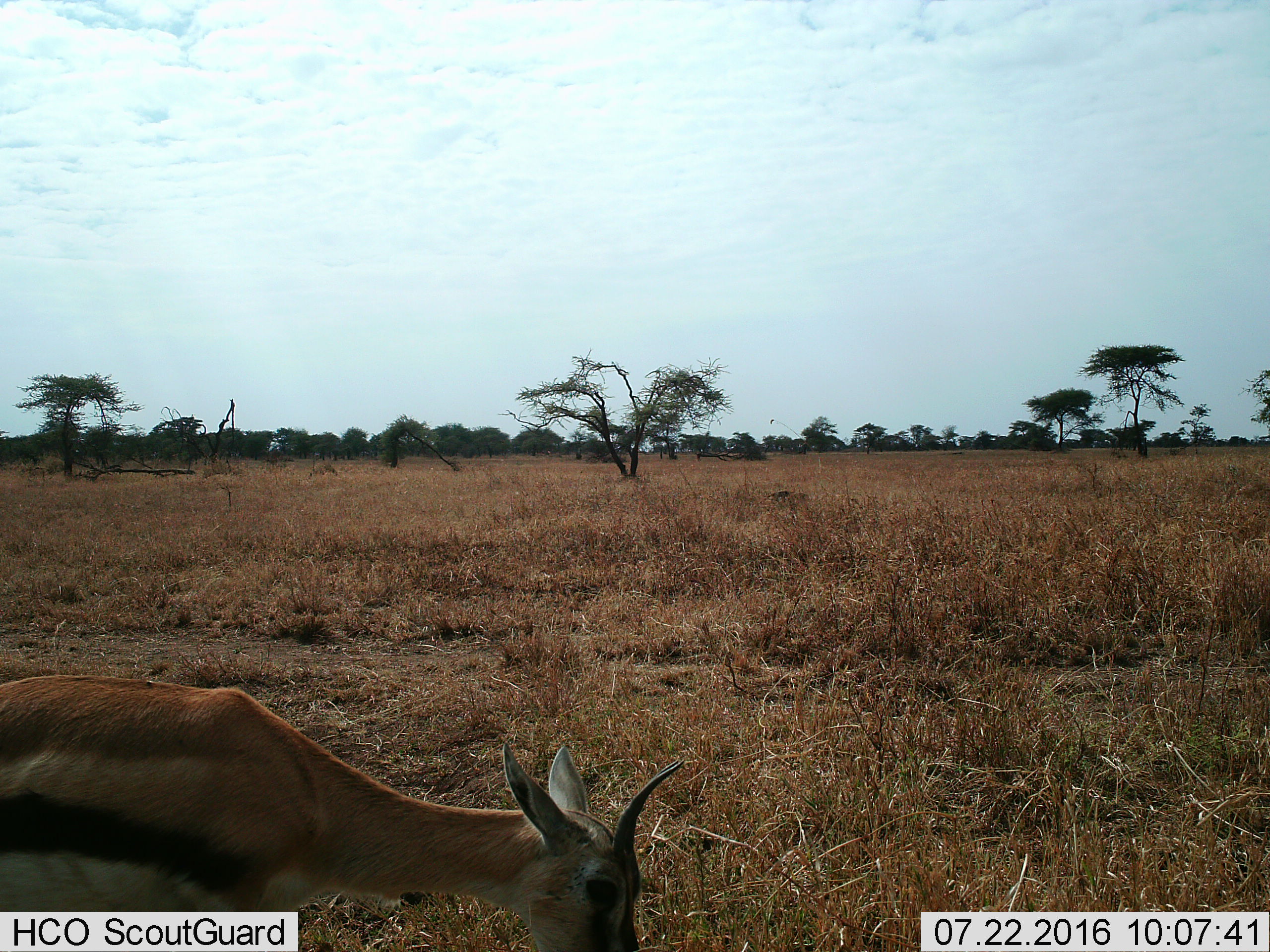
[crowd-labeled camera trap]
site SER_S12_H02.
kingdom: Animalia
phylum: Chordata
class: Mammalia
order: Artiodactyla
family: Bovidae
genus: Eudorcas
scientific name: Eudorcas thomsonii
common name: thomson's gazelle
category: gazellethomsons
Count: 1.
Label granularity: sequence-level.